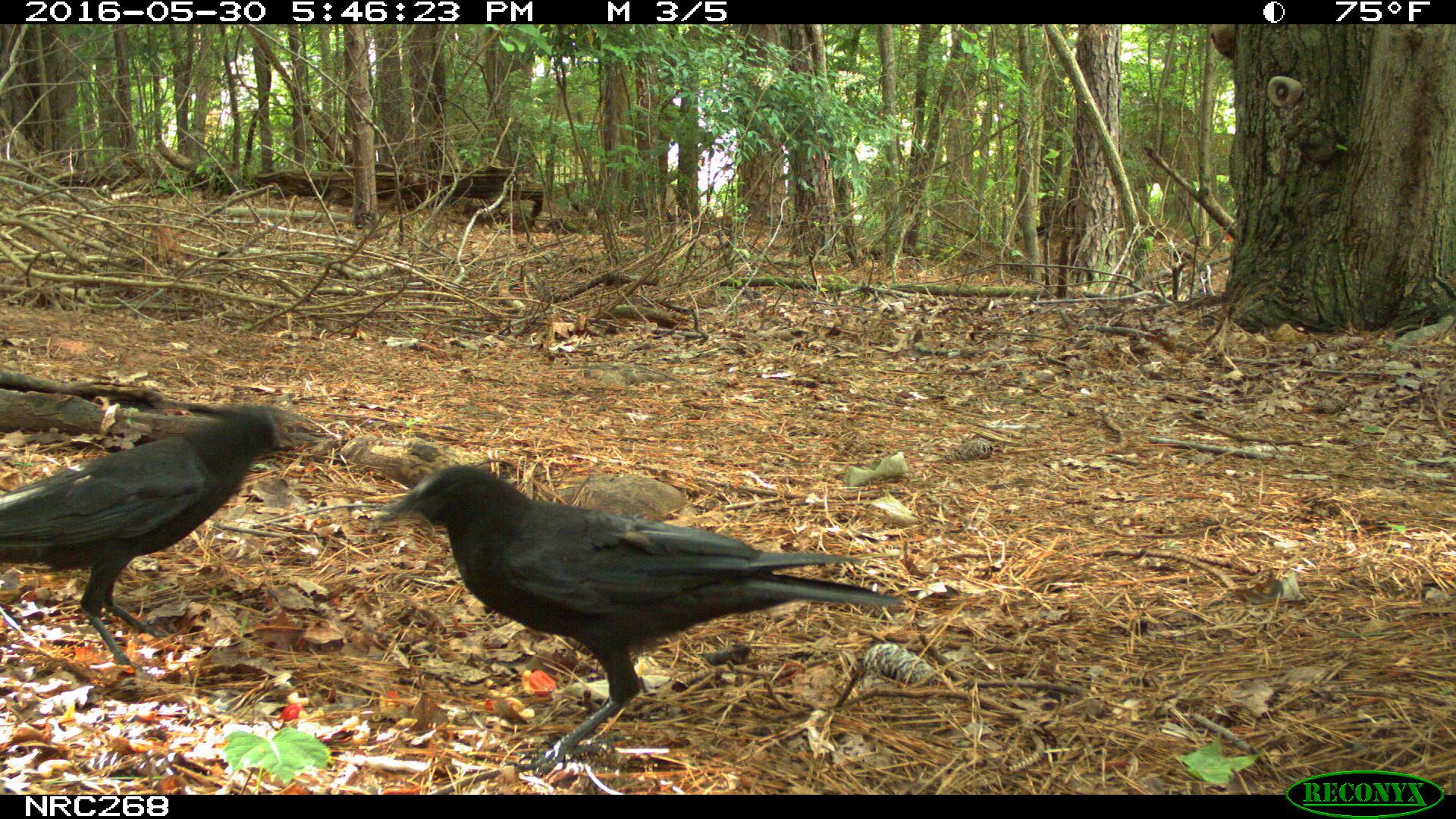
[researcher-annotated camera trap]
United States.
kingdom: Animalia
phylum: Chordata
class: Aves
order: Passeriformes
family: Corvidae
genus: Corvus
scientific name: Corvus brachyrhynchos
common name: american crow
American Crow (Corvus brachyrhynchos).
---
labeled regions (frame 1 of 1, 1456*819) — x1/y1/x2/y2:
American Crow: 353/469/904/777; 0/396/311/662